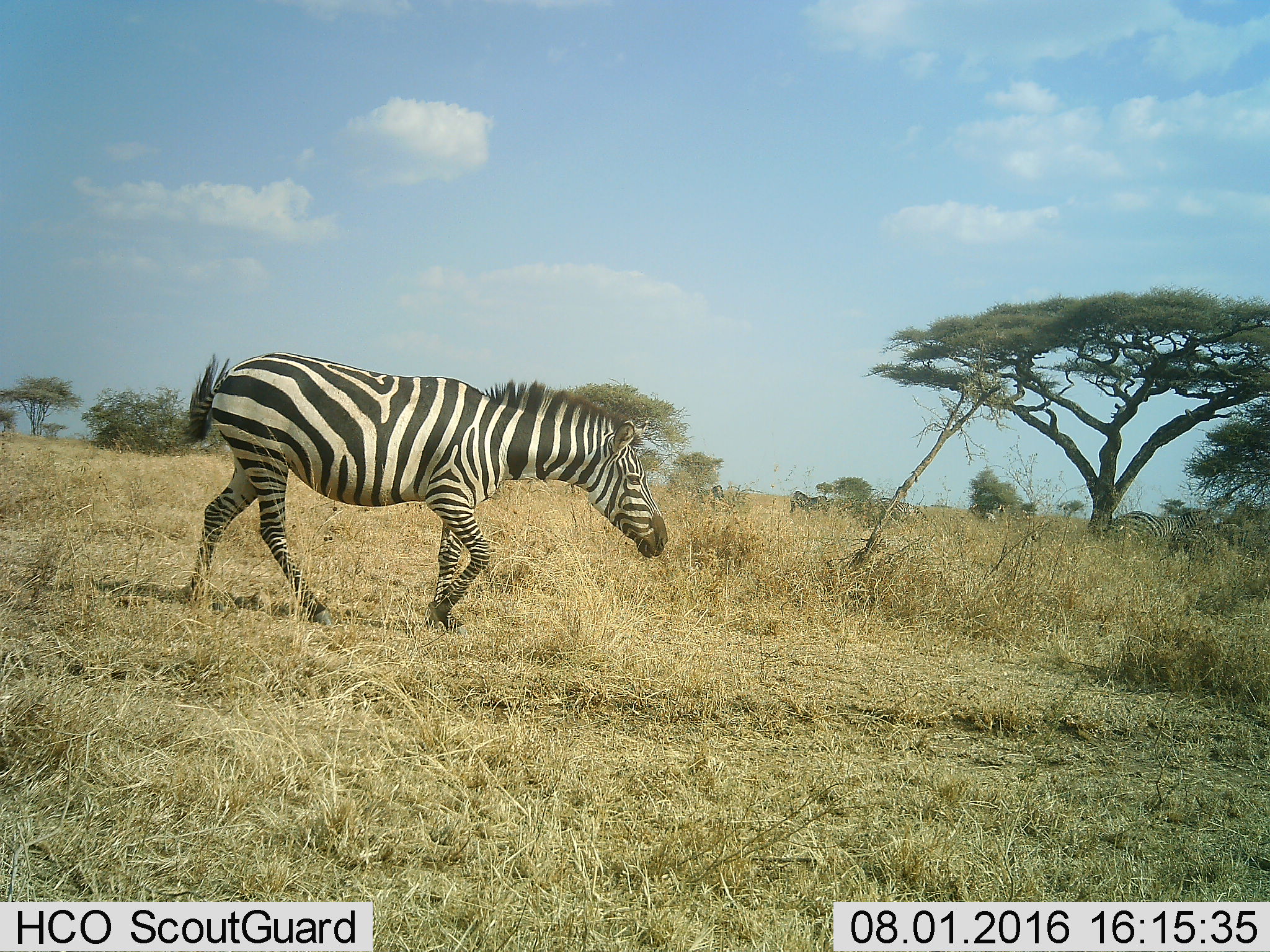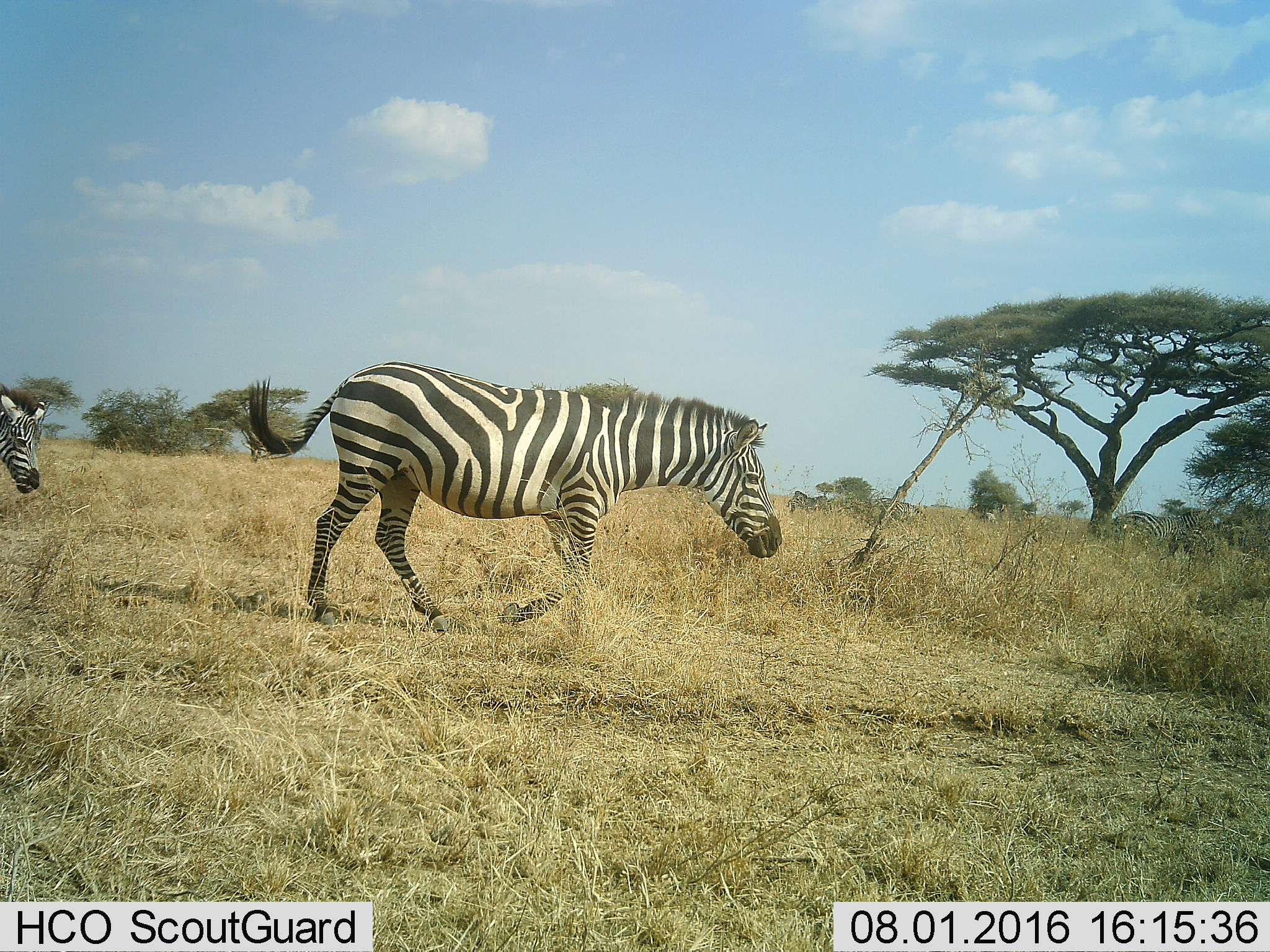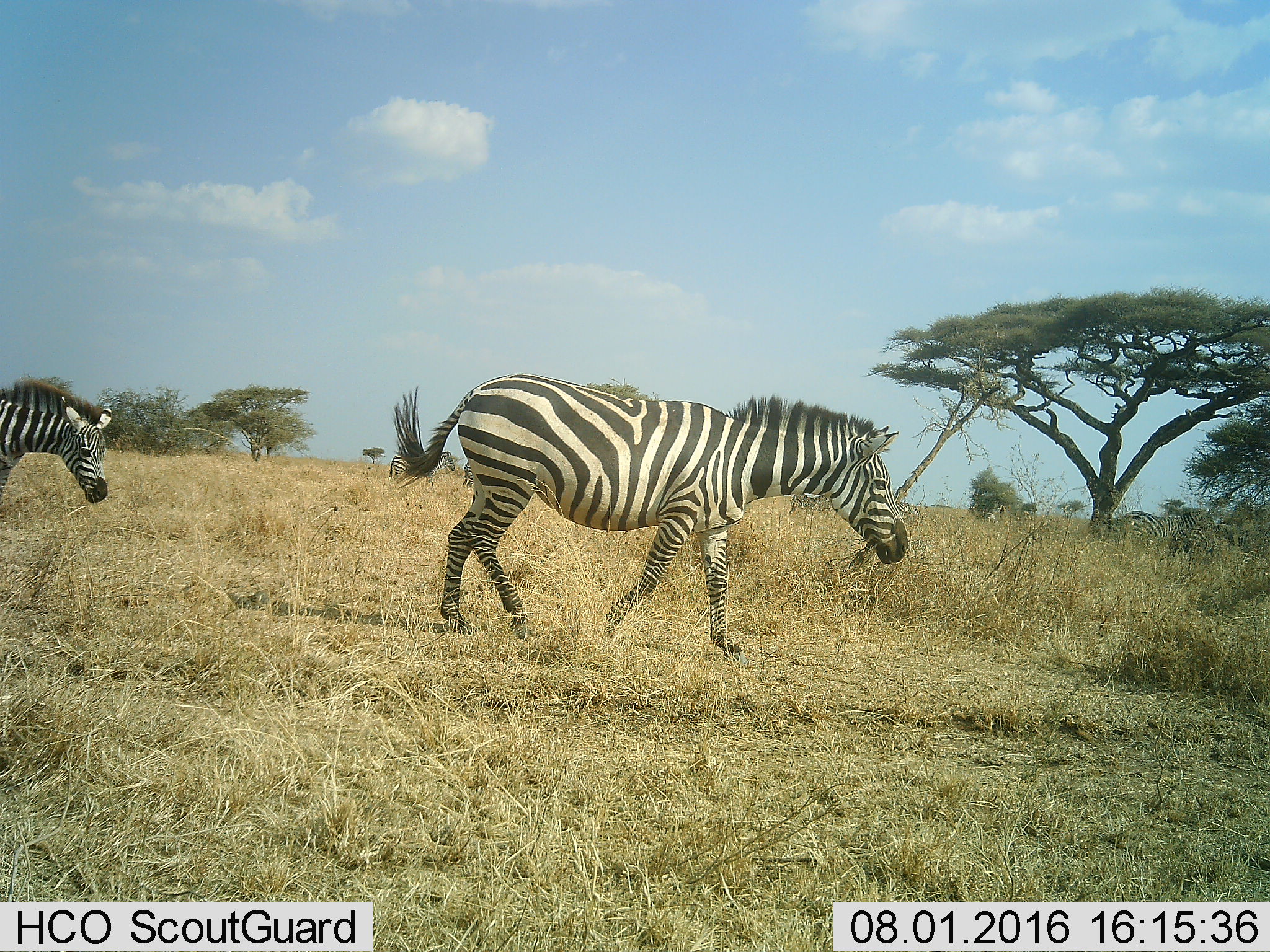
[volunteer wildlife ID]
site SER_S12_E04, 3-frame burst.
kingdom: Animalia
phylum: Chordata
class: Mammalia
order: Perissodactyla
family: Equidae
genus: Equus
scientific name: Equus quagga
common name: plains zebra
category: zebraplains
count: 5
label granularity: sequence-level